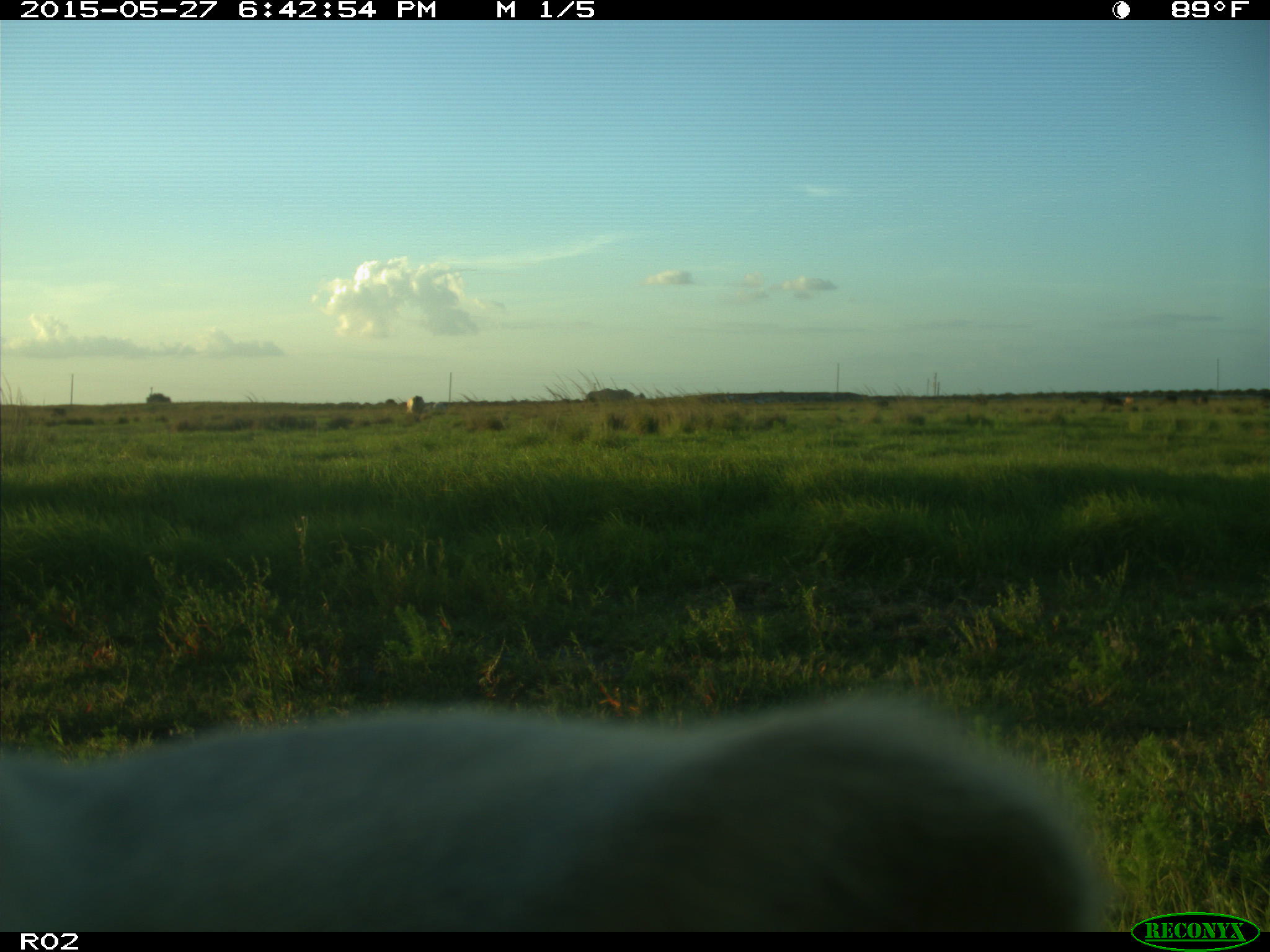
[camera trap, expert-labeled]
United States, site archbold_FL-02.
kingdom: Animalia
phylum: Chordata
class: Mammalia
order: Artiodactyla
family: Bovidae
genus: Bos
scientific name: Bos taurus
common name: domestic cow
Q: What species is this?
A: Bos taurus (domestic cow).